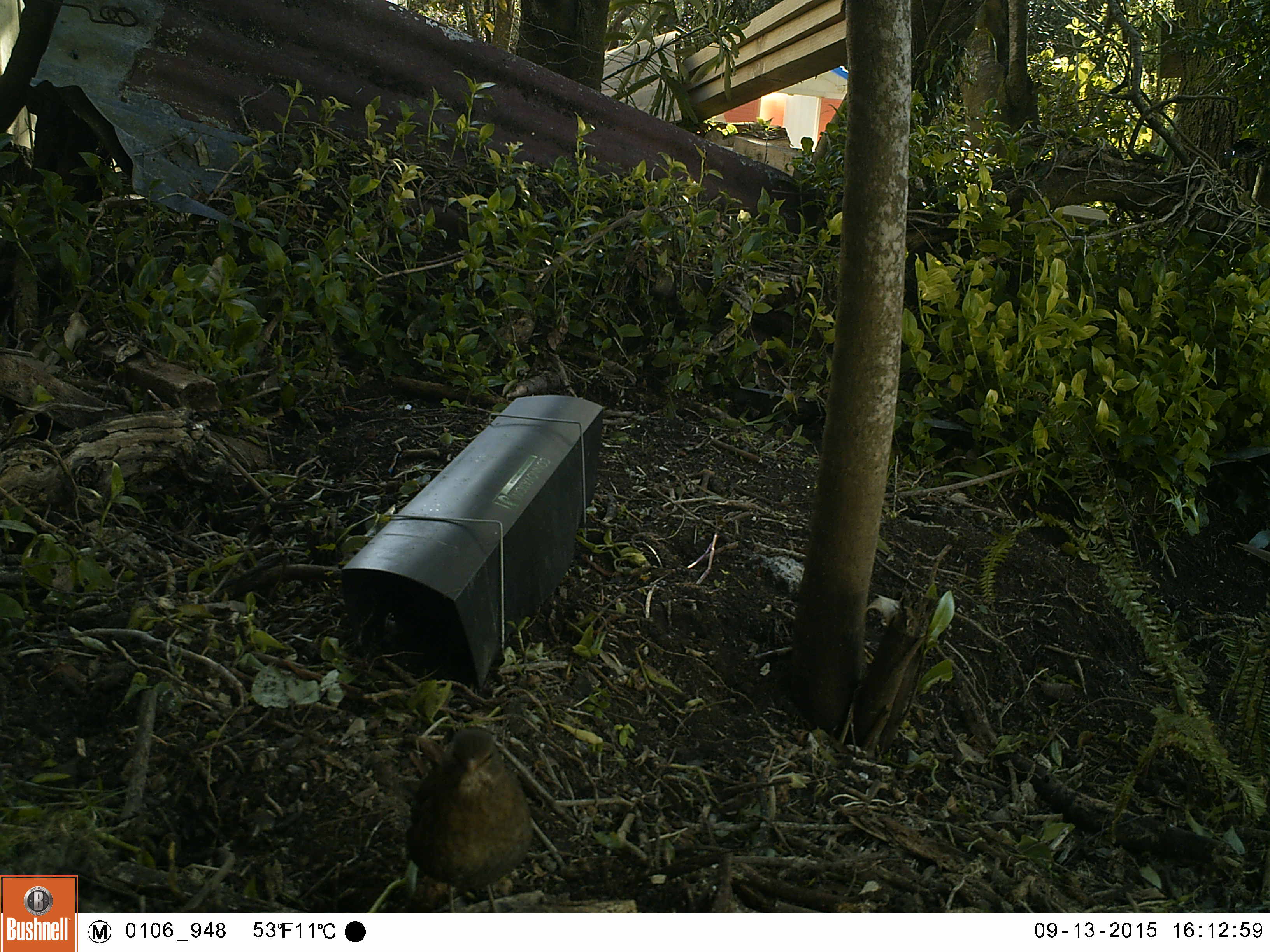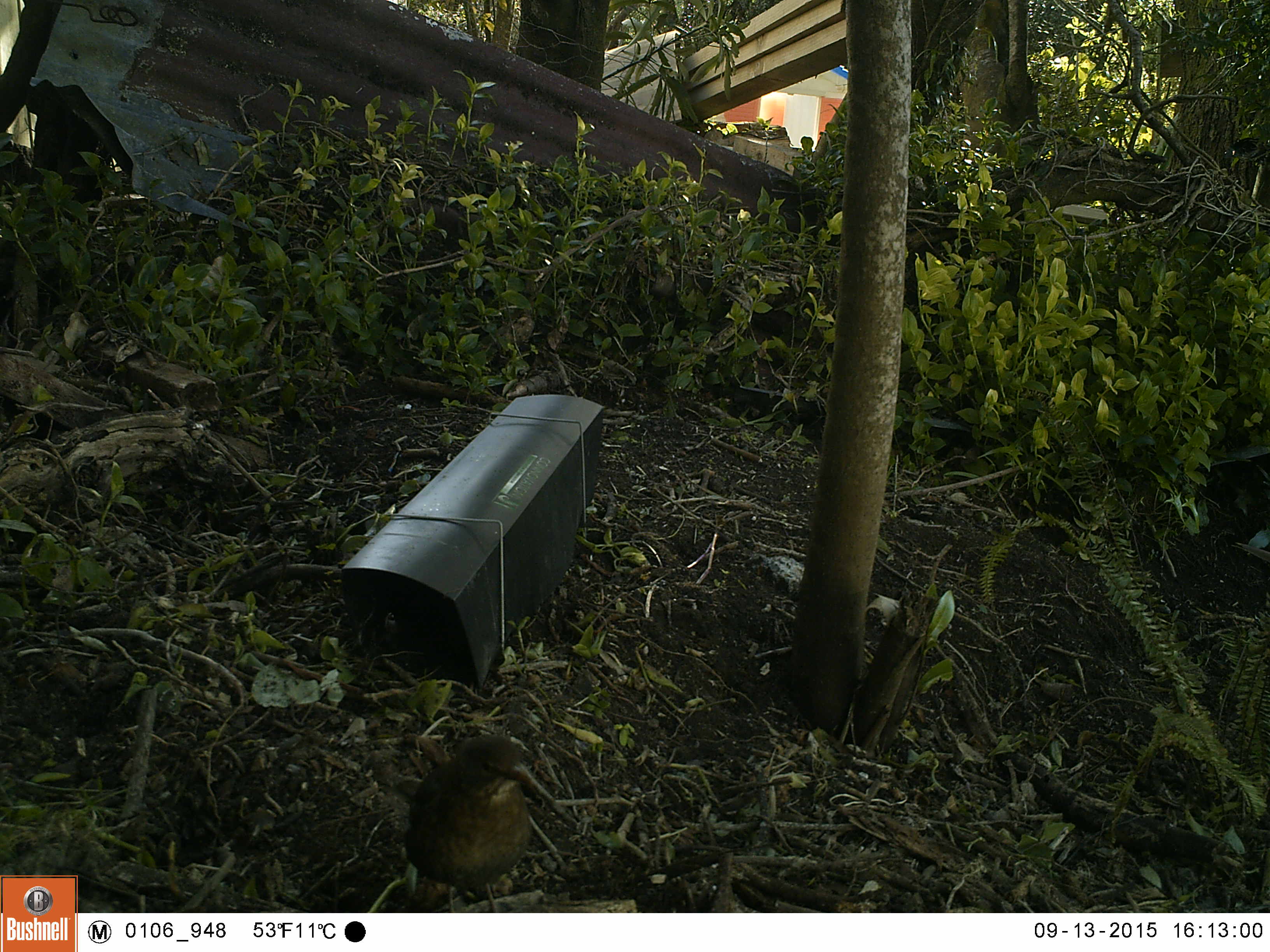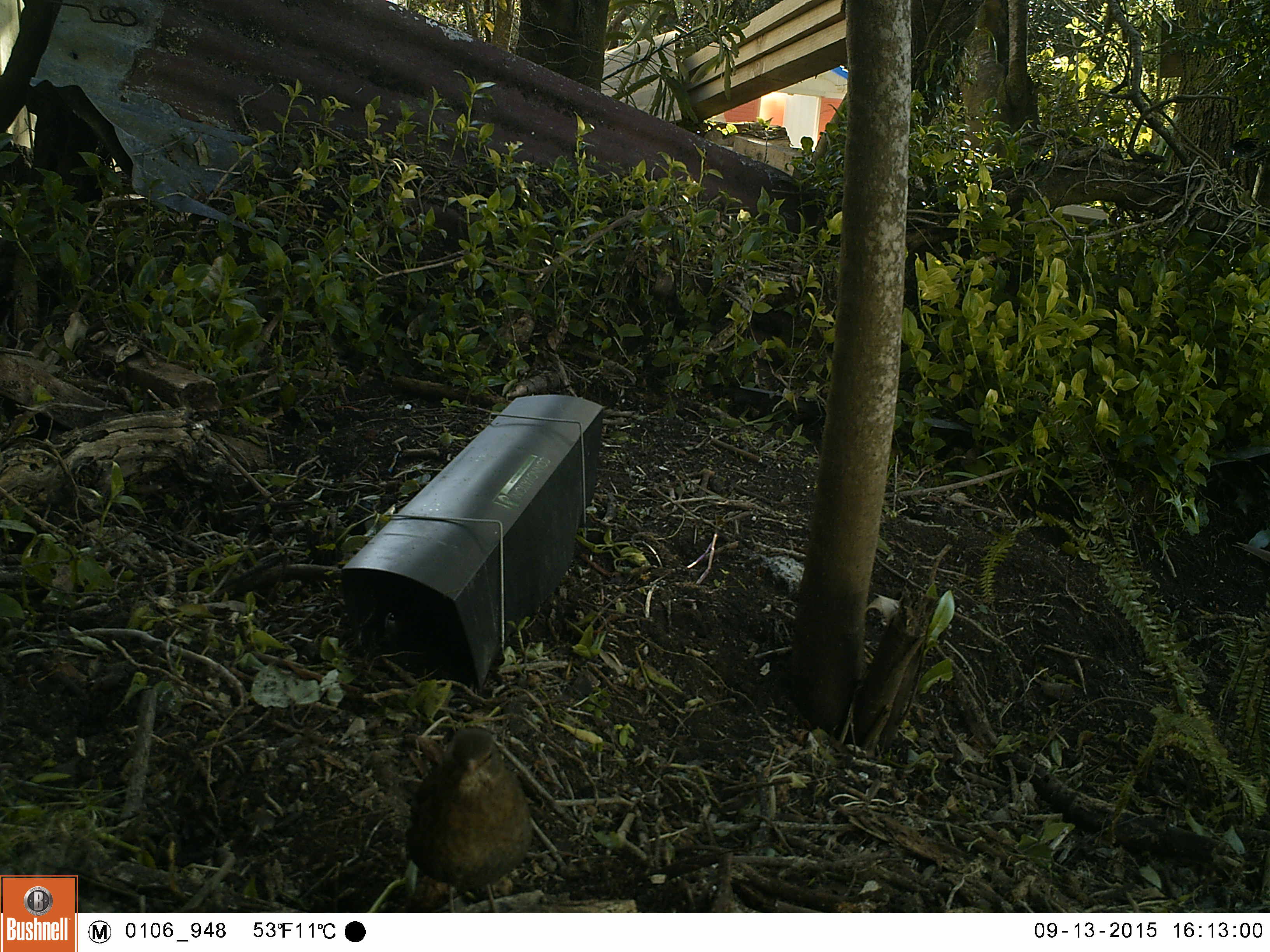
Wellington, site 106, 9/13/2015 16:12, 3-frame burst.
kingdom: Animalia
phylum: Chordata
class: Aves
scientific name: Aves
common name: bird